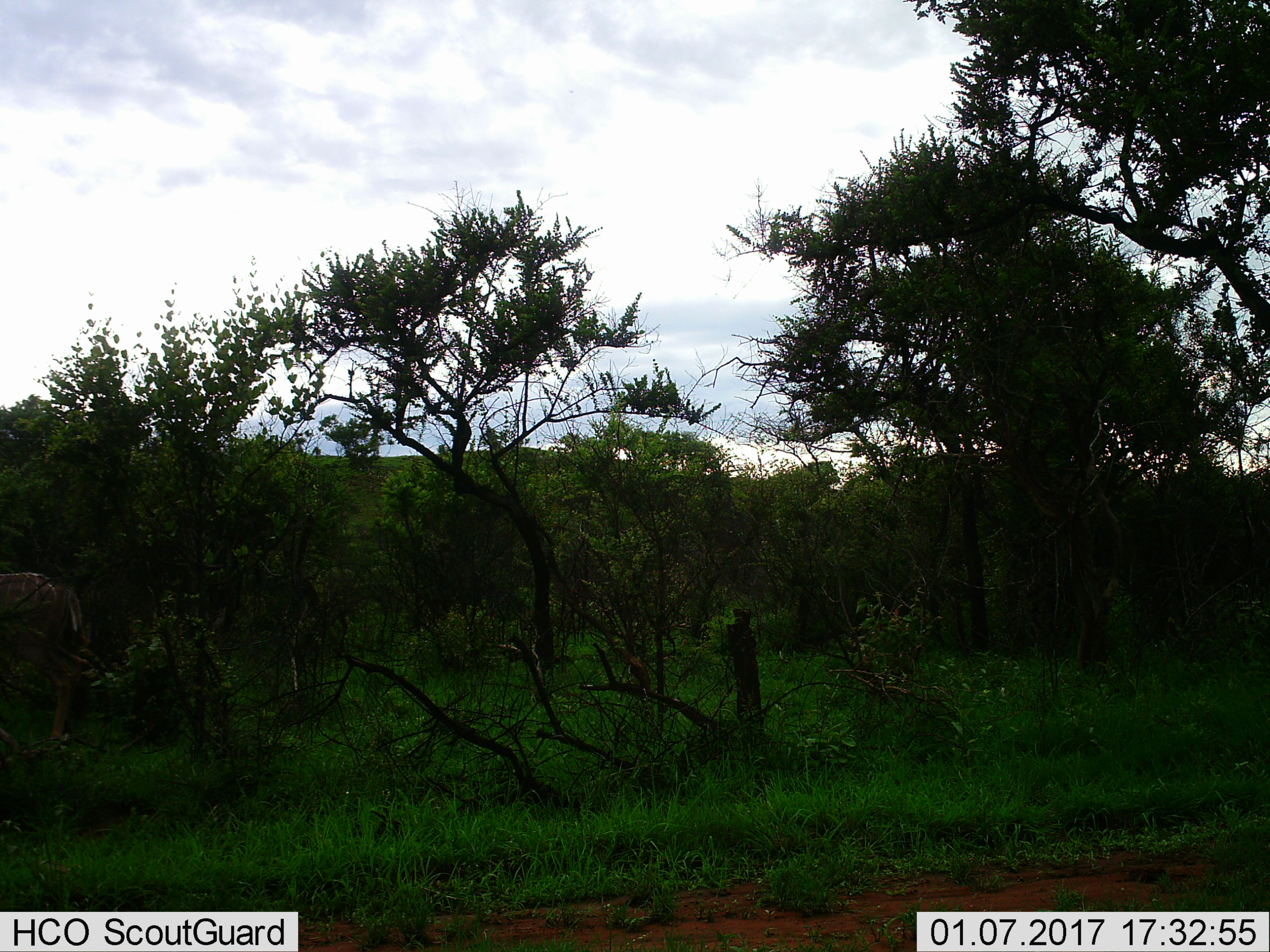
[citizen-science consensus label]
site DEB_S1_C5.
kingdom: Animalia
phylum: Chordata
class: Mammalia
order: Artiodactyla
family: Bovidae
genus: Tragelaphus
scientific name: Tragelaphus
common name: kudu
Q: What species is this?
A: Kudu (Tragelaphus).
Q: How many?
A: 1.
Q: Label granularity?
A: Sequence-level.